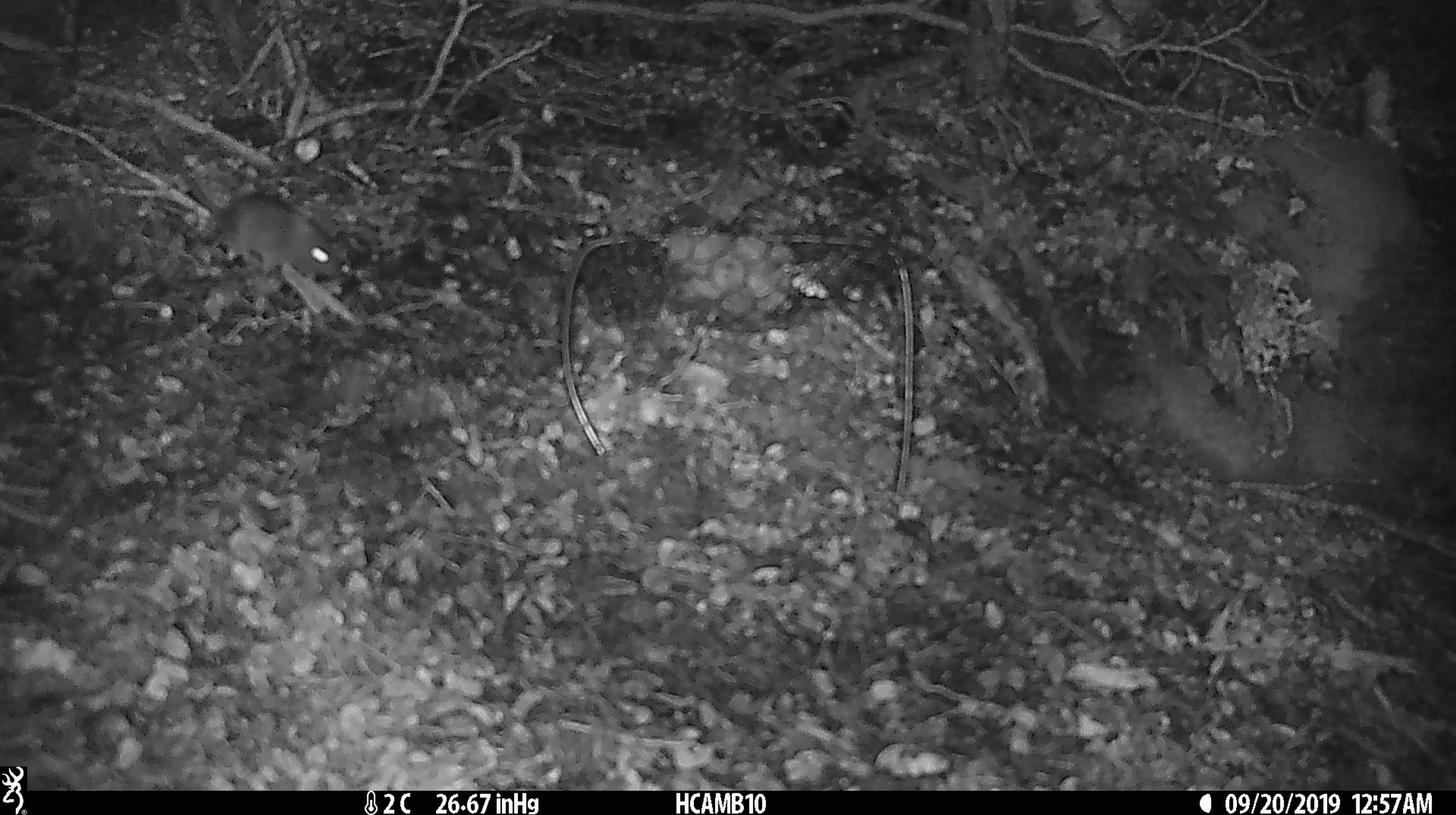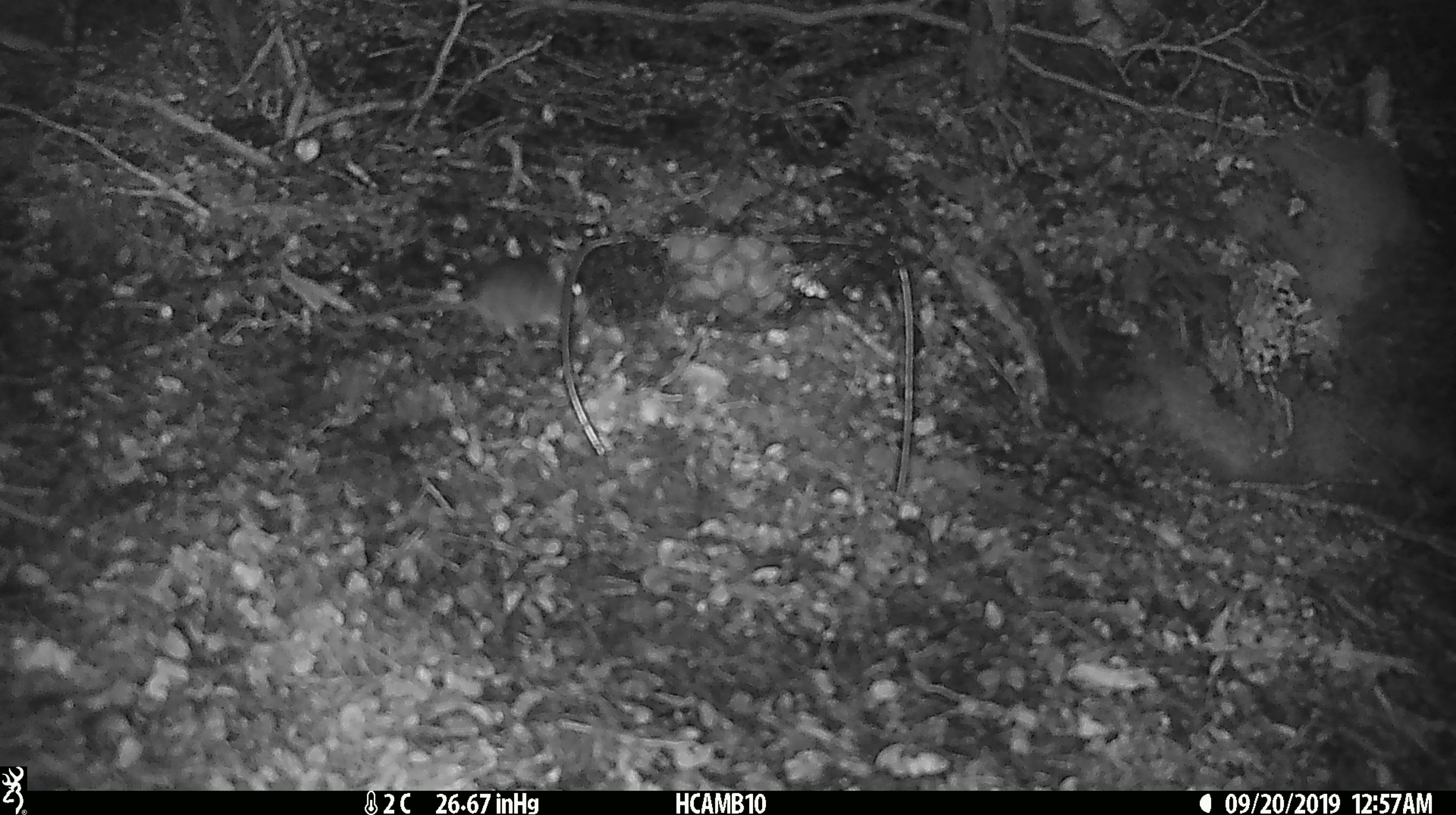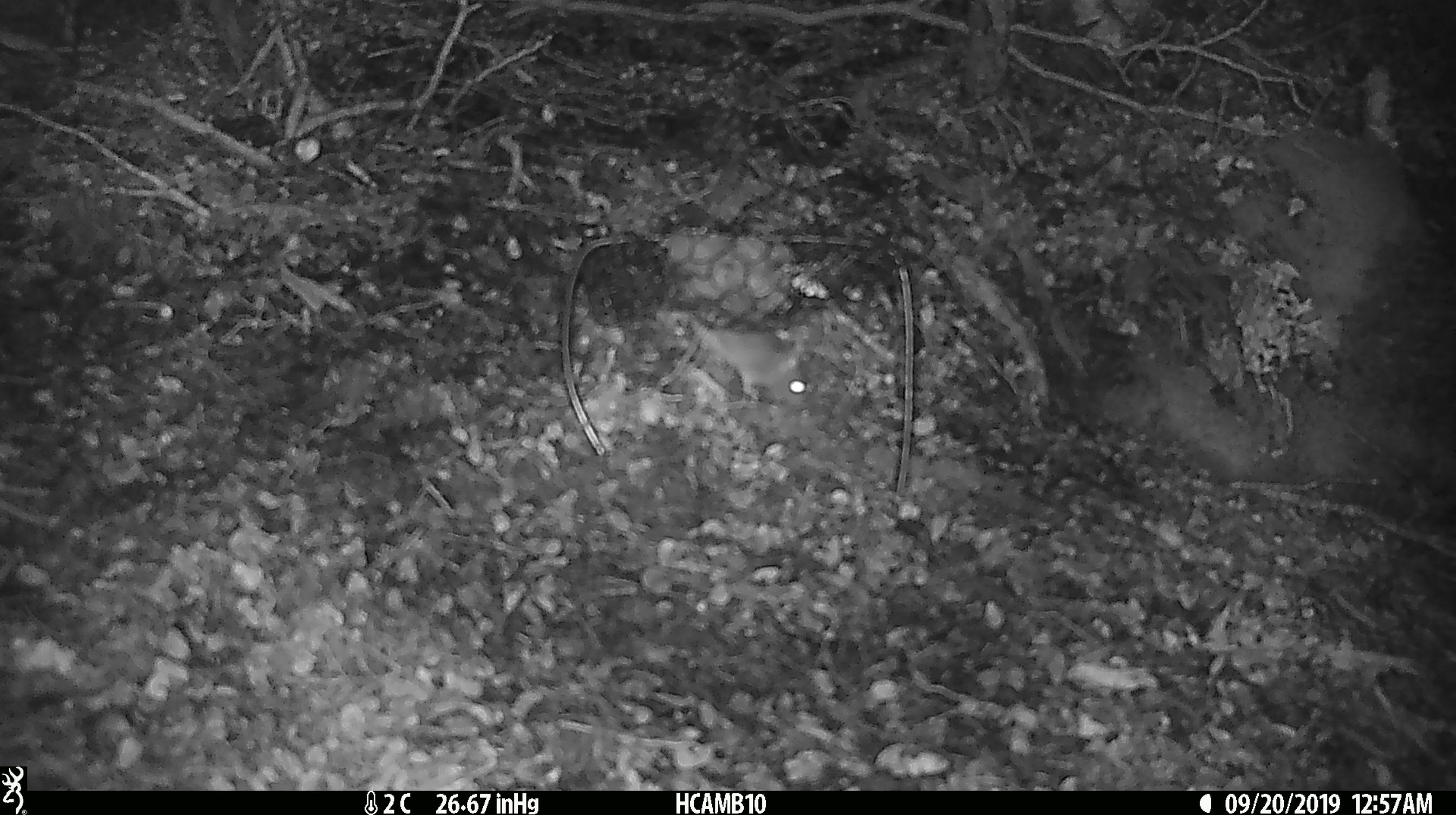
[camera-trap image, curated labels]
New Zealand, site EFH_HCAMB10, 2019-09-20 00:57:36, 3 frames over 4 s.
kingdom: Animalia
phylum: Chordata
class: Mammalia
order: Rodentia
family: Muridae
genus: Mus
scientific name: Mus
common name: mouse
Mouse (Mus).